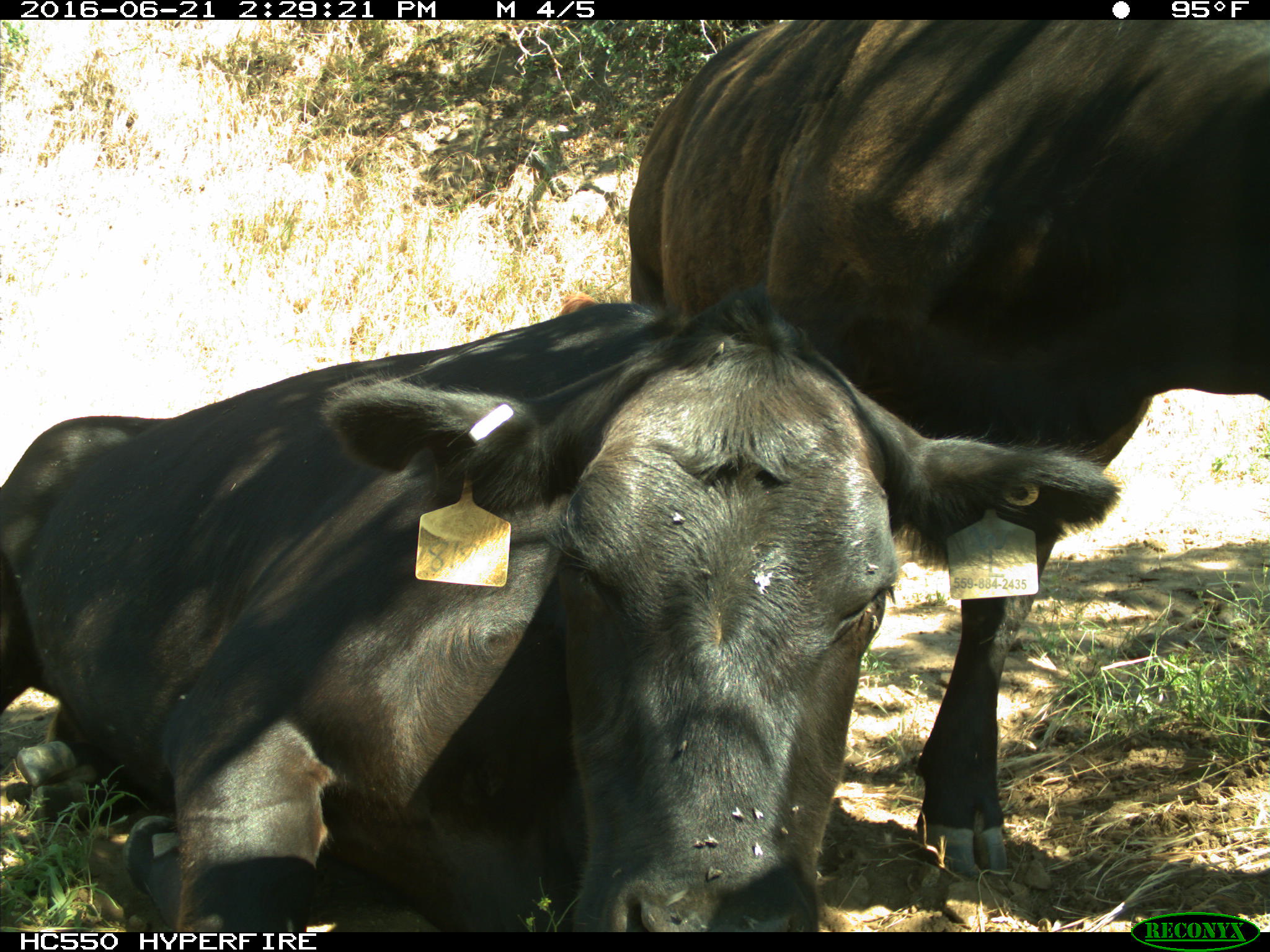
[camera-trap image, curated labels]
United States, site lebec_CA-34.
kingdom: Animalia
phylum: Chordata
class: Mammalia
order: Artiodactyla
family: Bovidae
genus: Bos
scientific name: Bos taurus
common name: domestic cow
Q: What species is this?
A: Bos taurus (domestic cow).